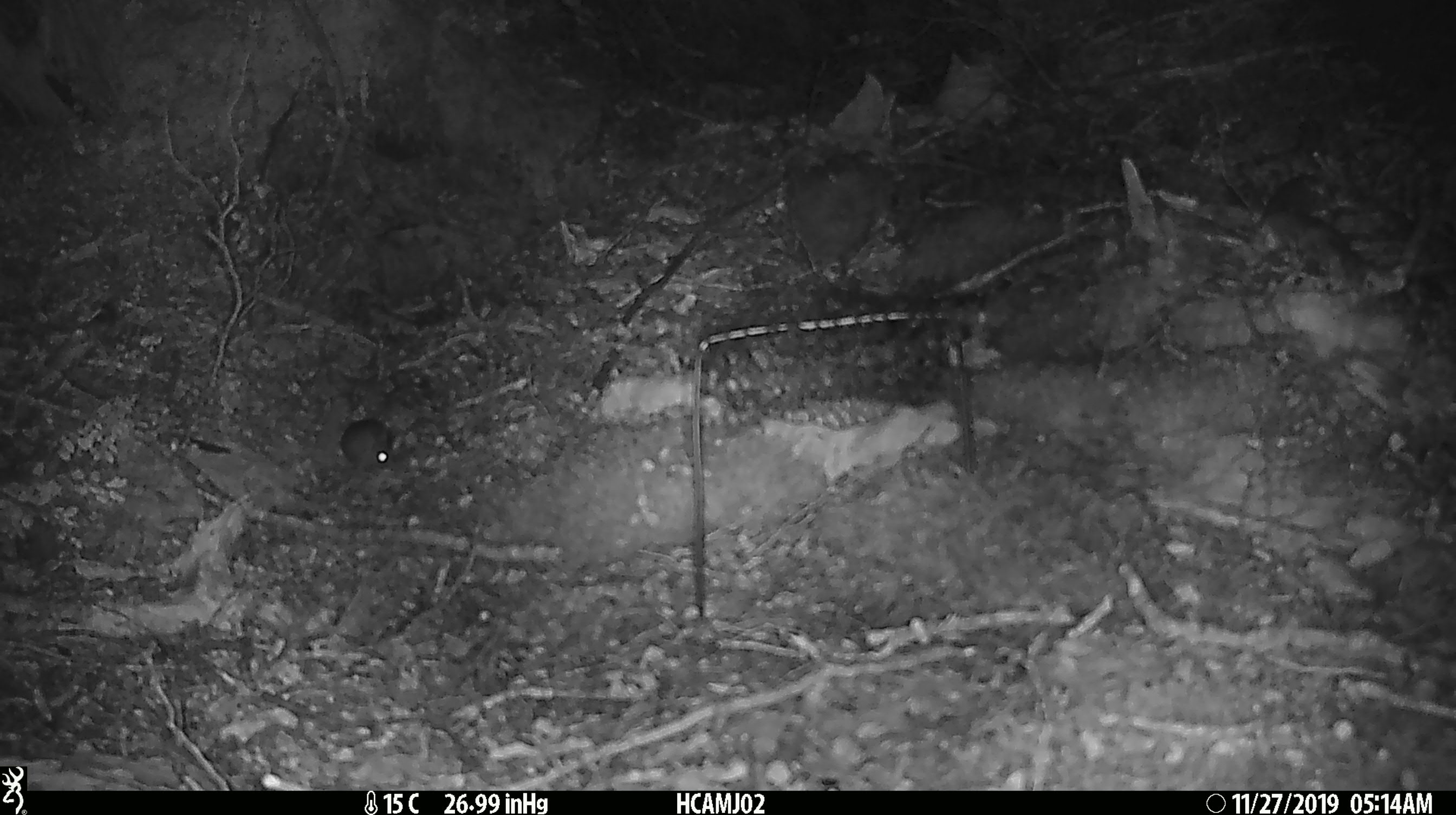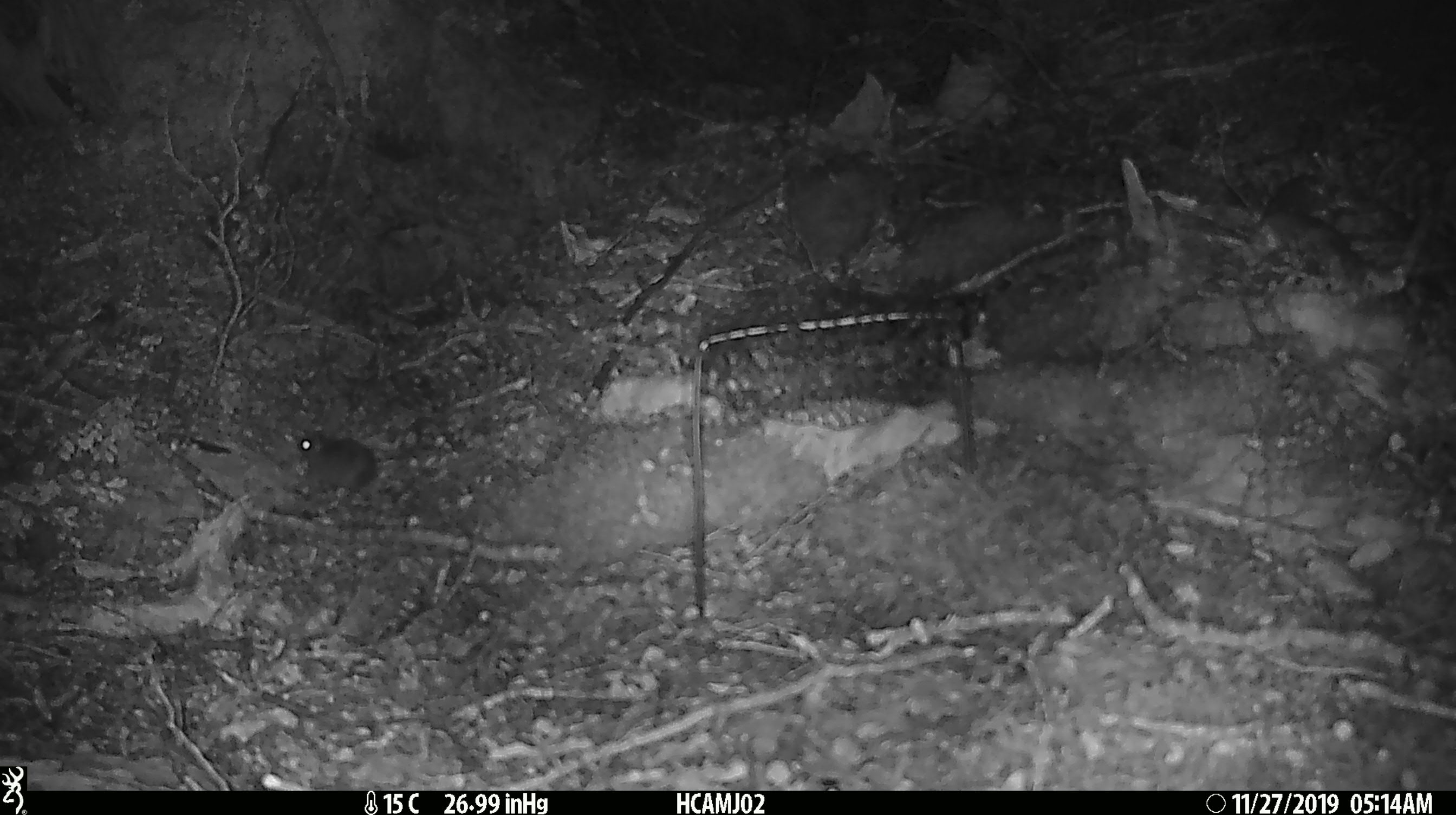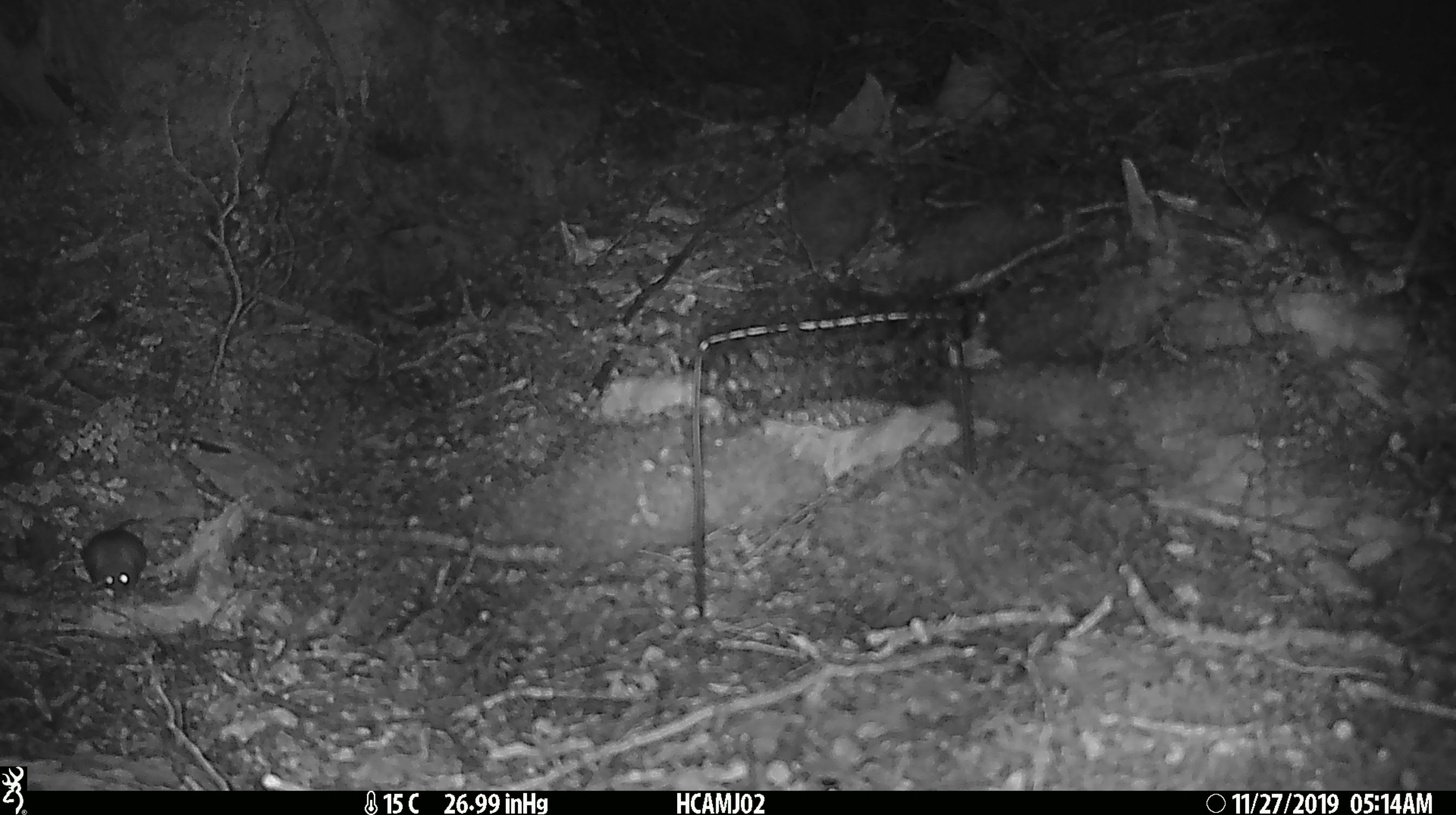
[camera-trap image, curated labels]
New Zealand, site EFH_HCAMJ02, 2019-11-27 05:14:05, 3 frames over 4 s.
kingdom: Animalia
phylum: Chordata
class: Mammalia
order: Rodentia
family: Muridae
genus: Mus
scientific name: Mus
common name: mouse